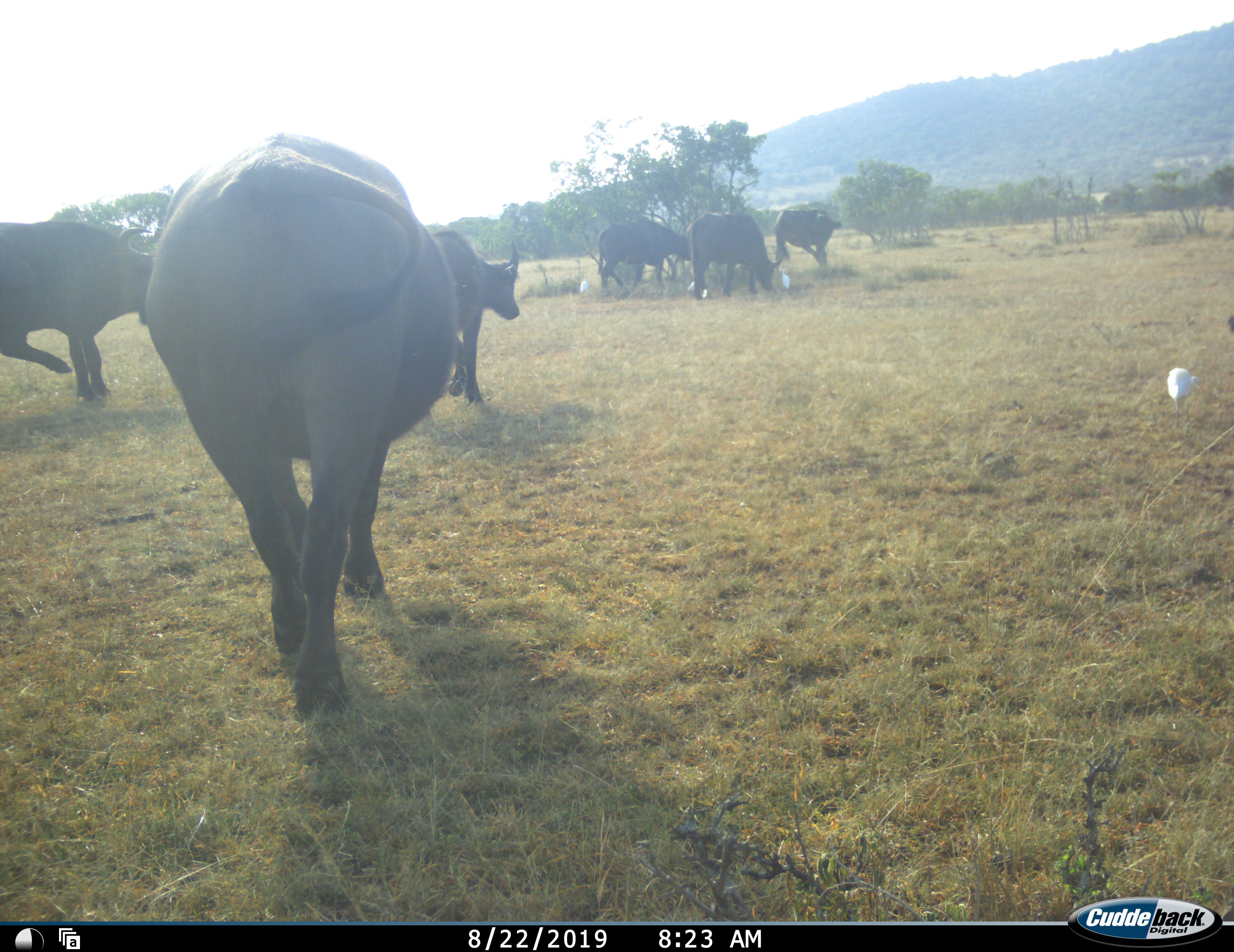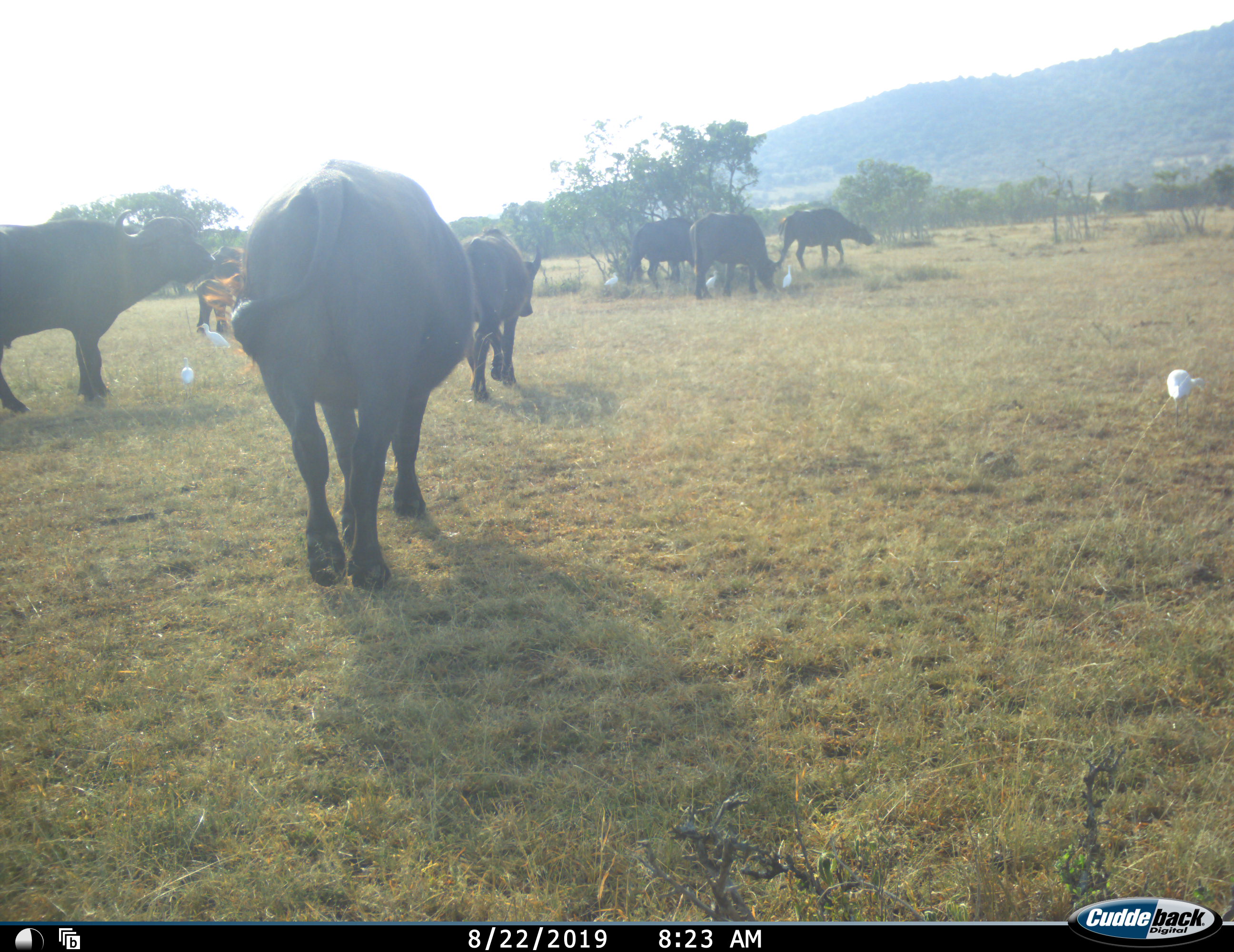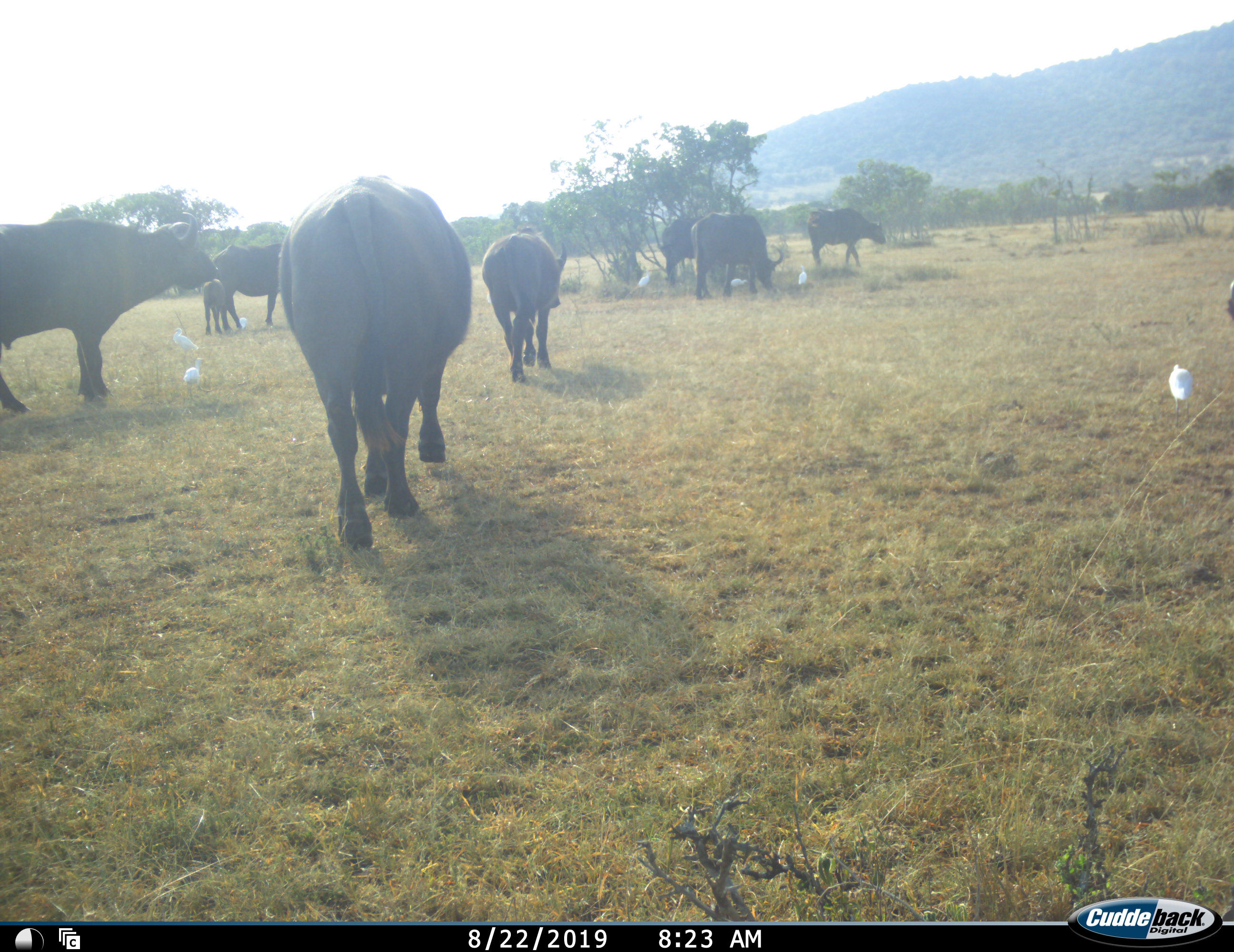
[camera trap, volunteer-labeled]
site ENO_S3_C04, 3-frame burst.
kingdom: Animalia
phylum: Chordata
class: Mammalia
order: Artiodactyla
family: Bovidae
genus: Syncerus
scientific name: Syncerus caffer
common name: african buffalo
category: buffalo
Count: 8.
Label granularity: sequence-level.